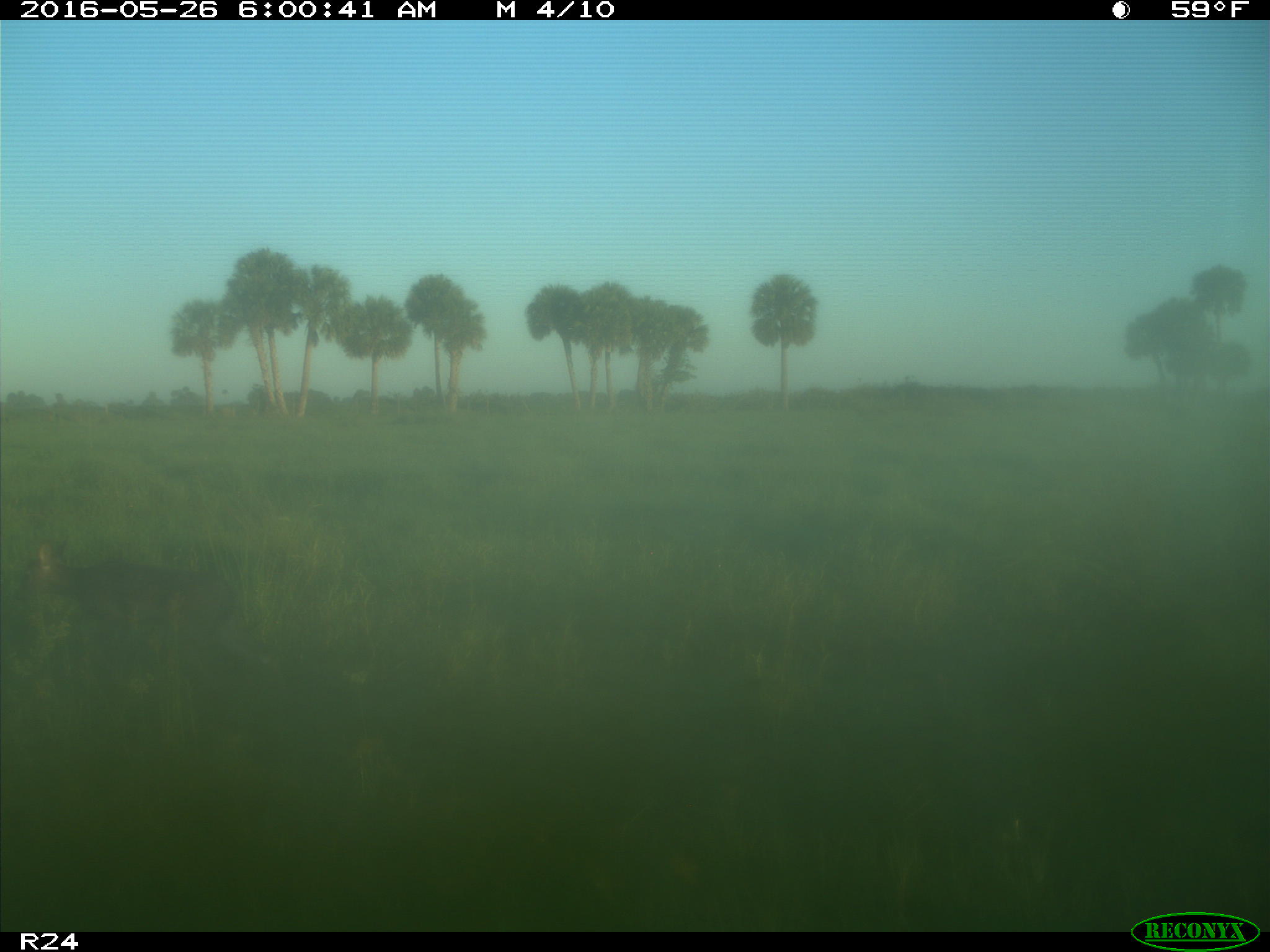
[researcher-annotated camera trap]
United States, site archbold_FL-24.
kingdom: Animalia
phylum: Chordata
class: Mammalia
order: Artiodactyla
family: Cervidae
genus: Odocoileus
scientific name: Odocoileus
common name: deer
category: unidentified deer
Unidentified deer (deer) (Odocoileus).